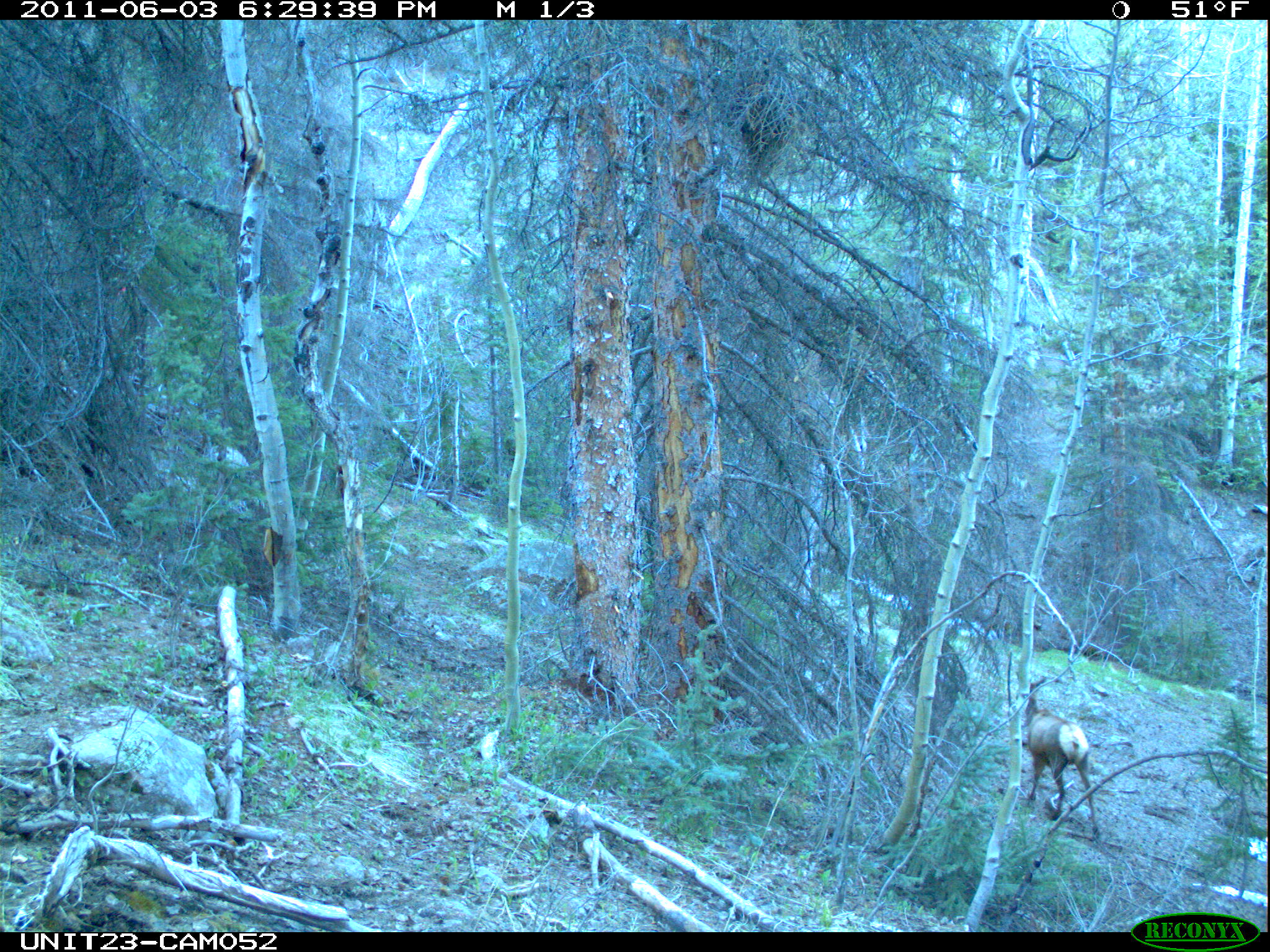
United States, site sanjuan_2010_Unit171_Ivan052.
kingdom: Animalia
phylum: Chordata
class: Mammalia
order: Artiodactyla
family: Cervidae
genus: Cervus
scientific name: Cervus elaphus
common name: red deer